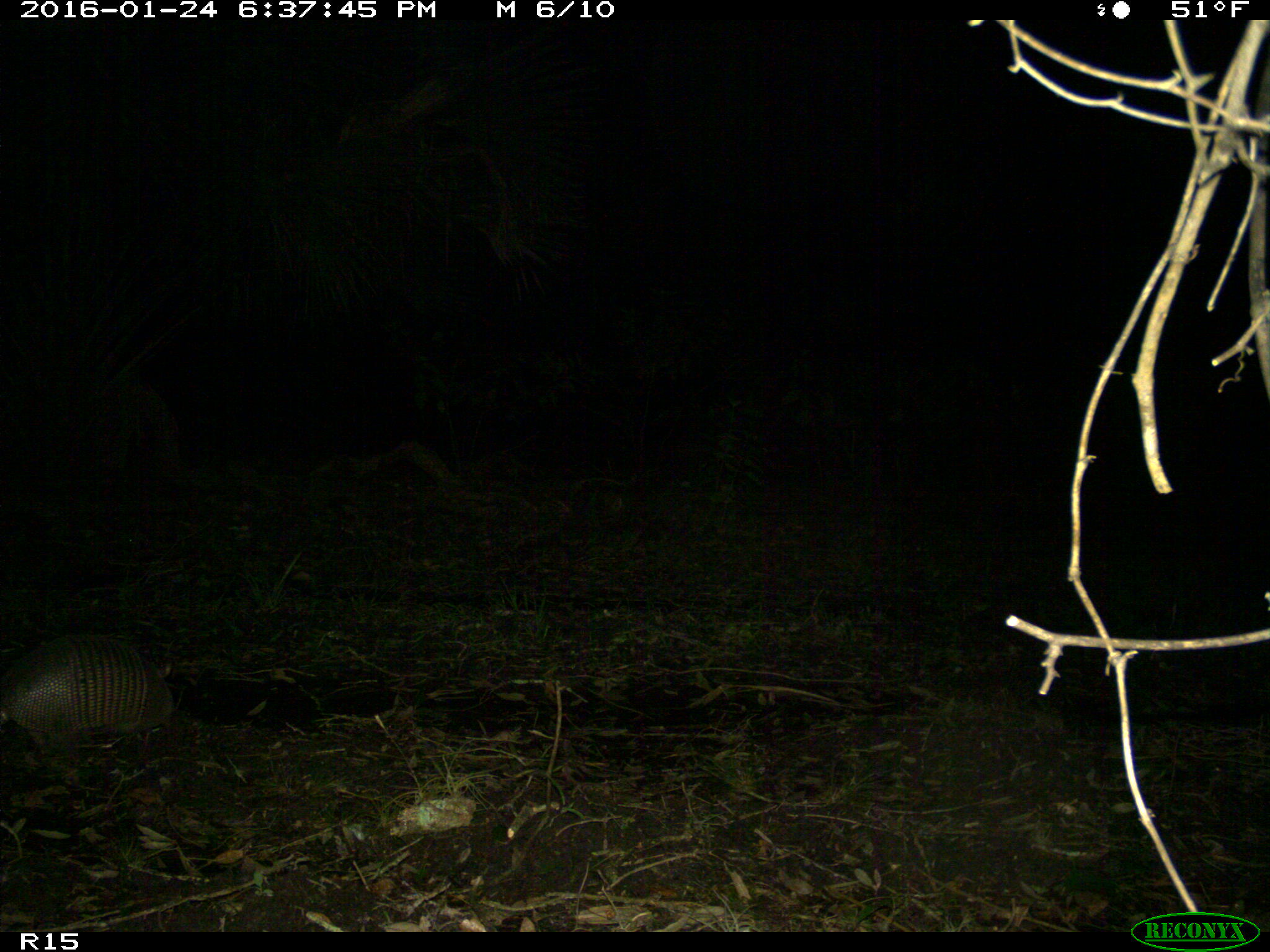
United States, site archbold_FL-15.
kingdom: Animalia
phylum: Chordata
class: Mammalia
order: Cingulata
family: Dasypodidae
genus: Dasypus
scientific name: Dasypus novemcinctus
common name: nine-banded armadillo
Dasypus novemcinctus (nine-banded armadillo).